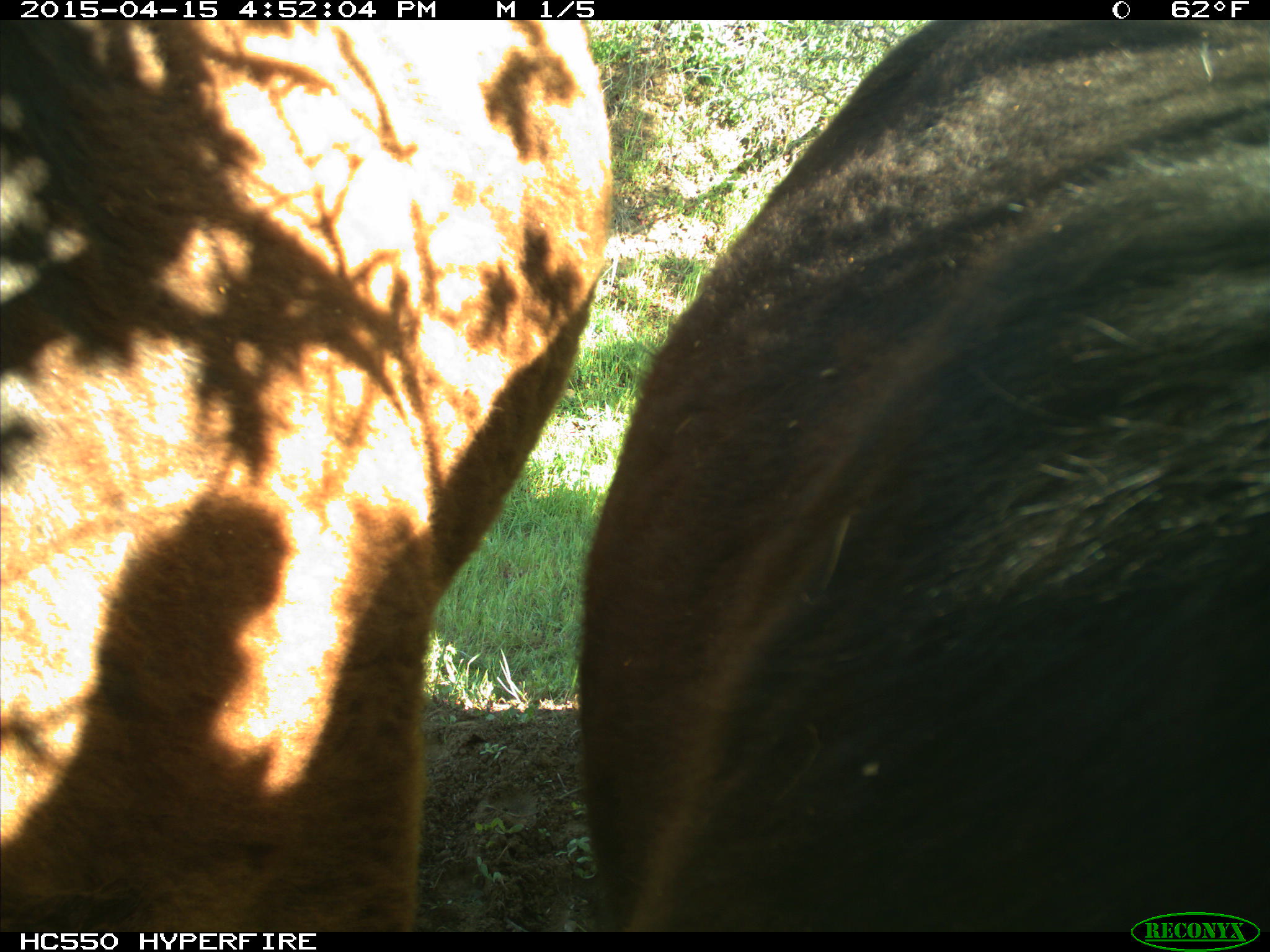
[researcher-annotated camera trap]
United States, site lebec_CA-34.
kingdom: Animalia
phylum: Chordata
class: Mammalia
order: Artiodactyla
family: Bovidae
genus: Bos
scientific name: Bos taurus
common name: domestic cow